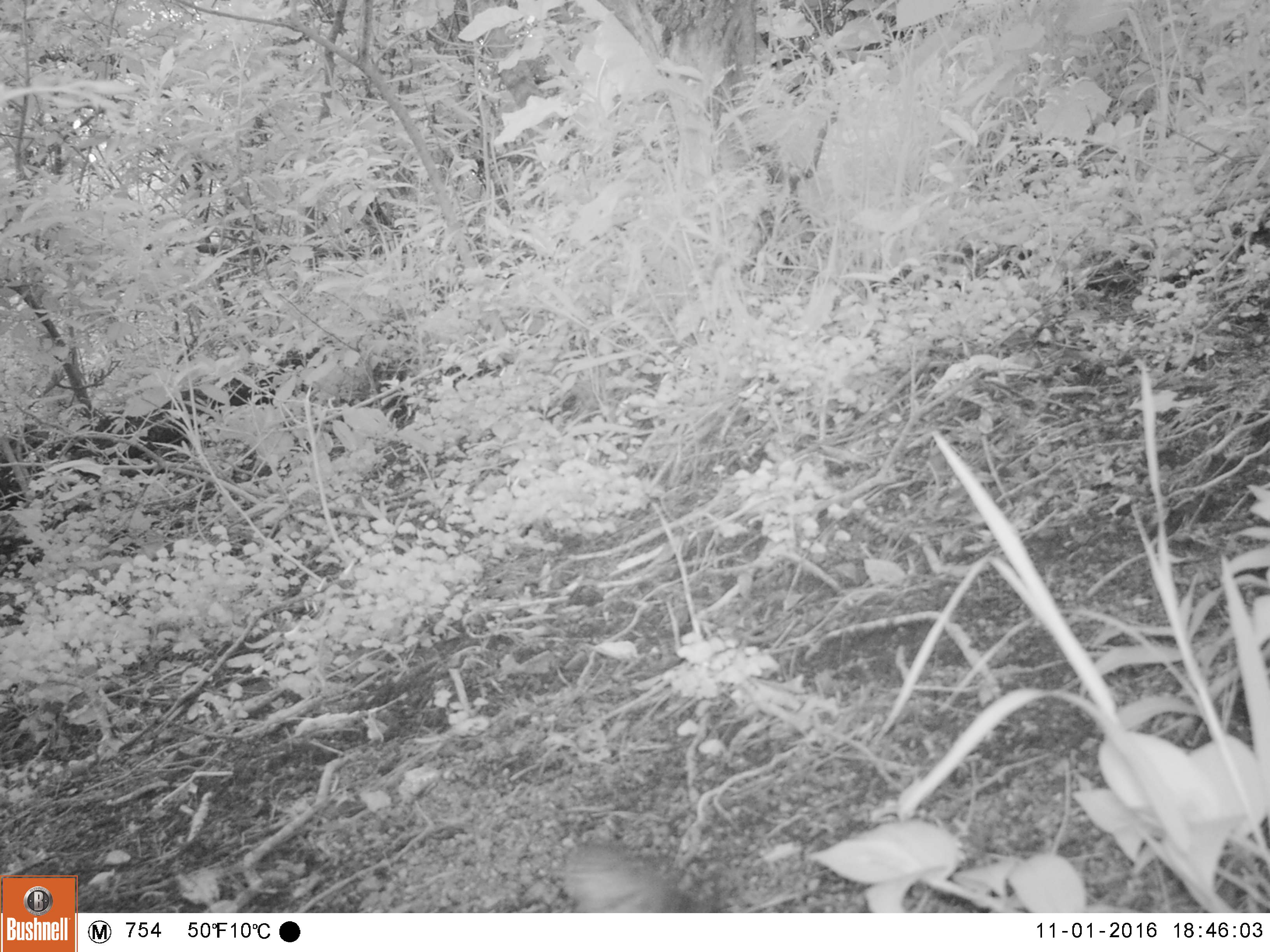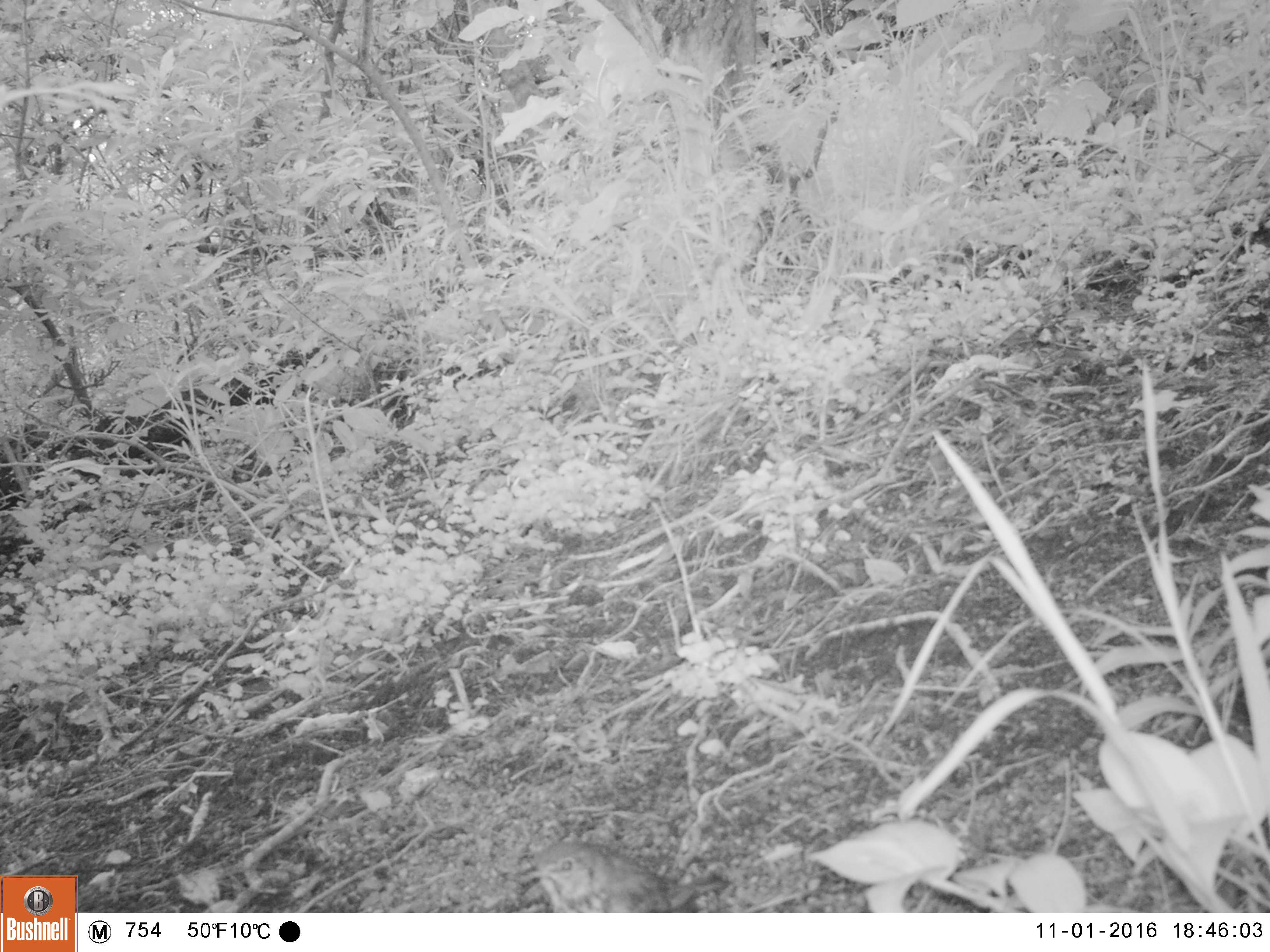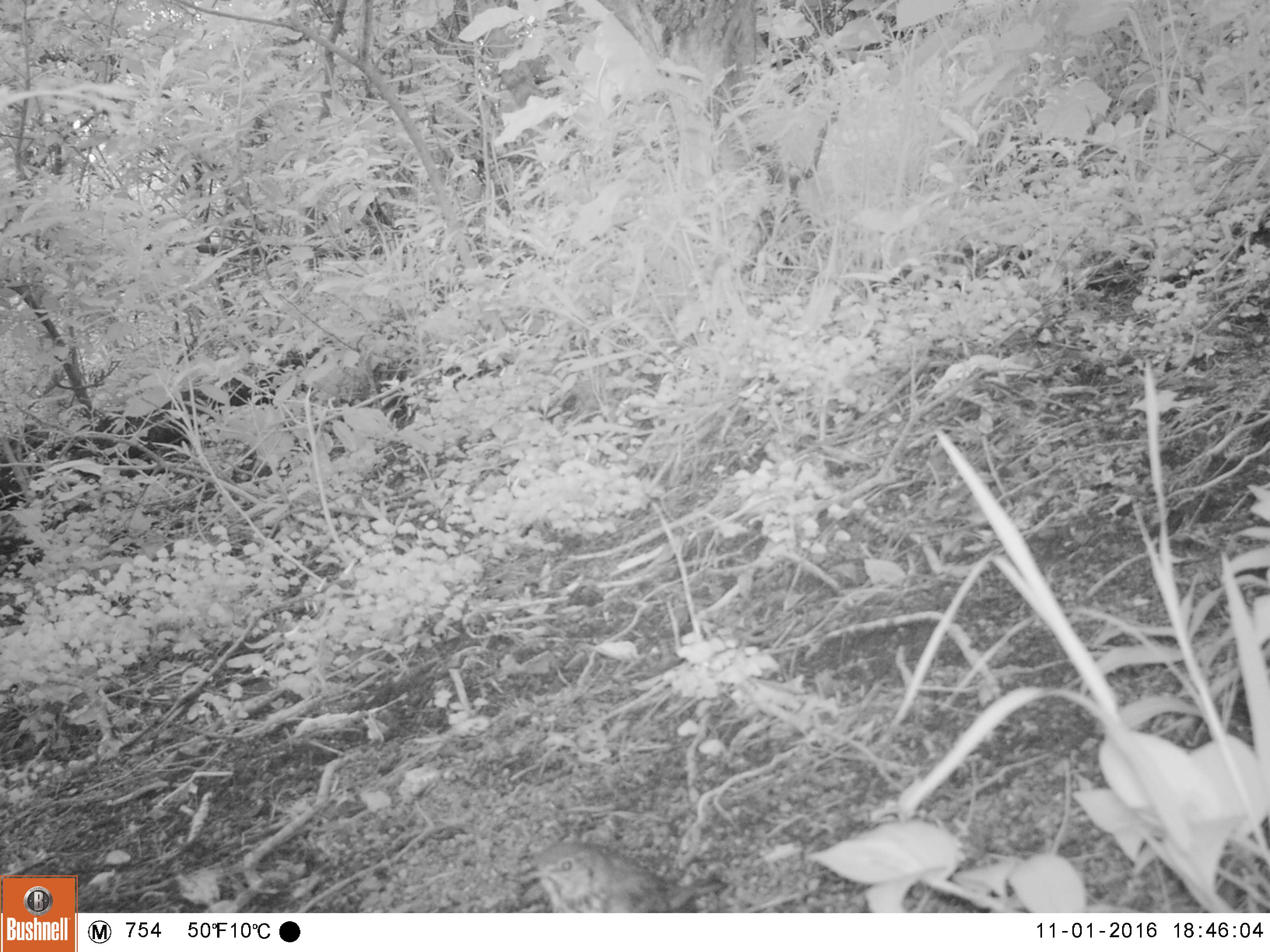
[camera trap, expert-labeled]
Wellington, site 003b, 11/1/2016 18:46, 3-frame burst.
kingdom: Animalia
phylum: Chordata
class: Aves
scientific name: Aves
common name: bird